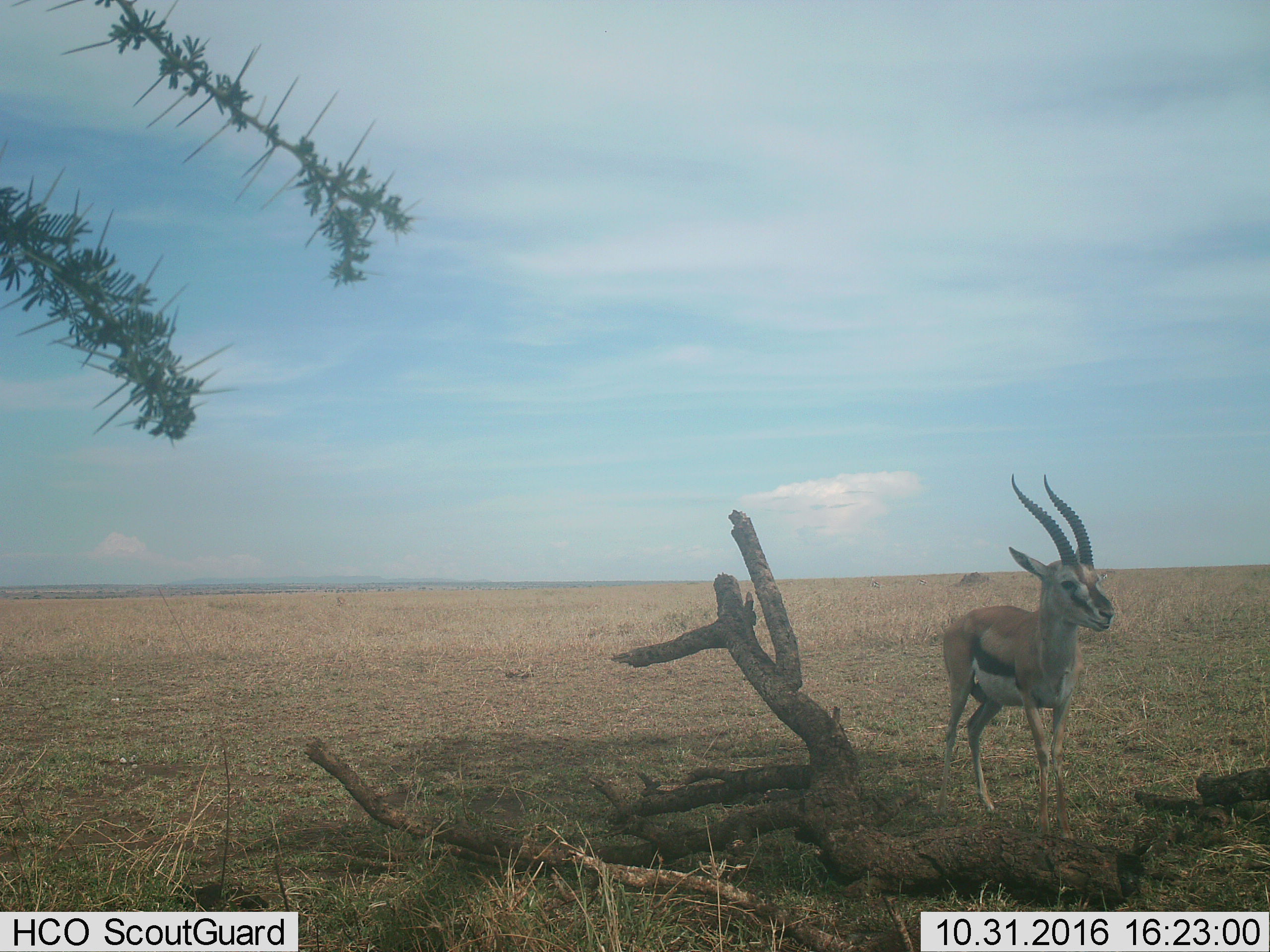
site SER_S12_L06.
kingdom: Animalia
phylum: Chordata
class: Mammalia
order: Artiodactyla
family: Bovidae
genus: Eudorcas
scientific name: Eudorcas thomsonii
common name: thomson's gazelle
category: gazellethomsons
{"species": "gazellethomsons (thomson's gazelle) (Eudorcas thomsonii)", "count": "1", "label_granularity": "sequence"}